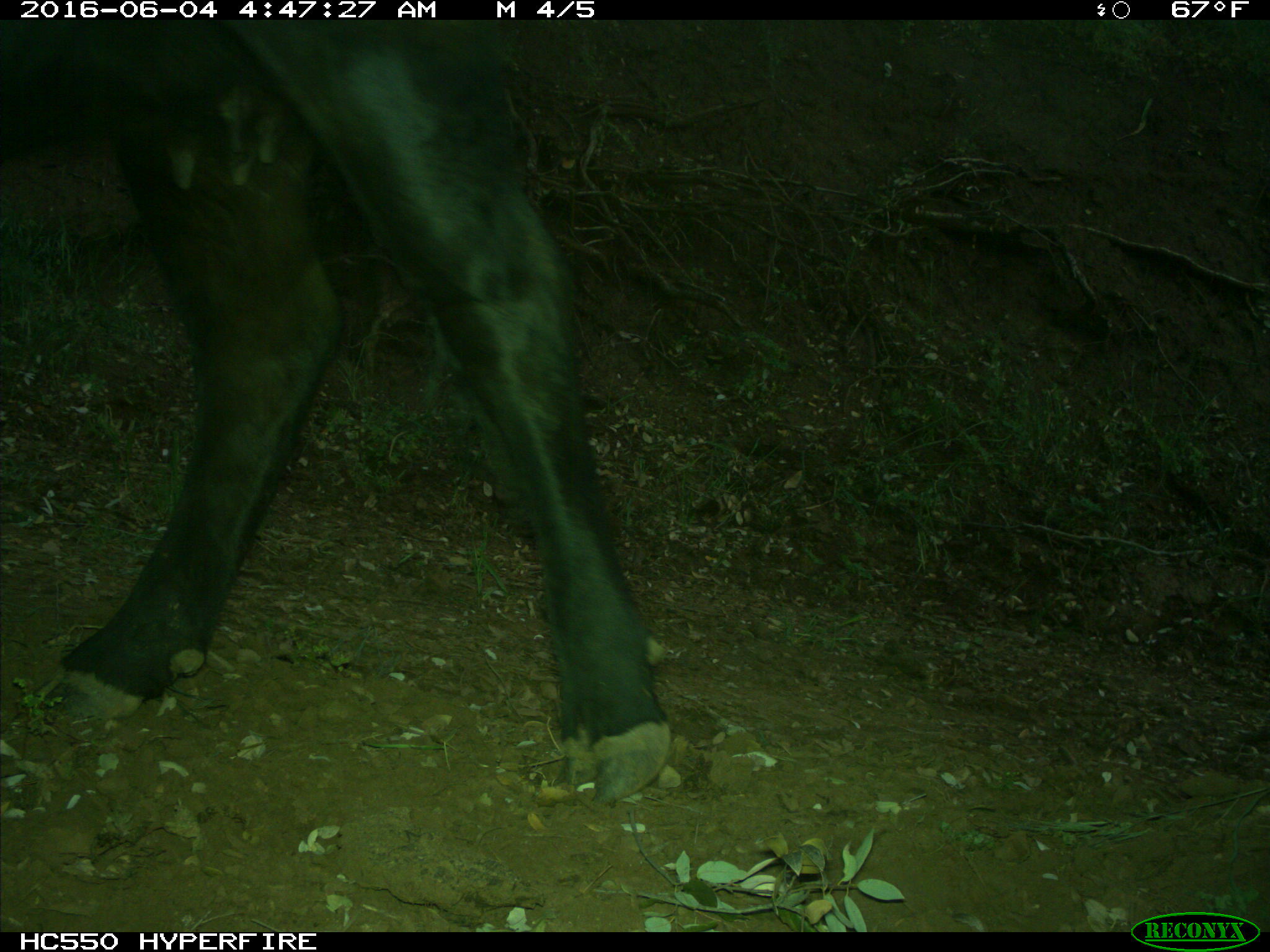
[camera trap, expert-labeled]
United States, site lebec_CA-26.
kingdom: Animalia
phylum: Chordata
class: Mammalia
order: Artiodactyla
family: Bovidae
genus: Bos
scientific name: Bos taurus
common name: domestic cow